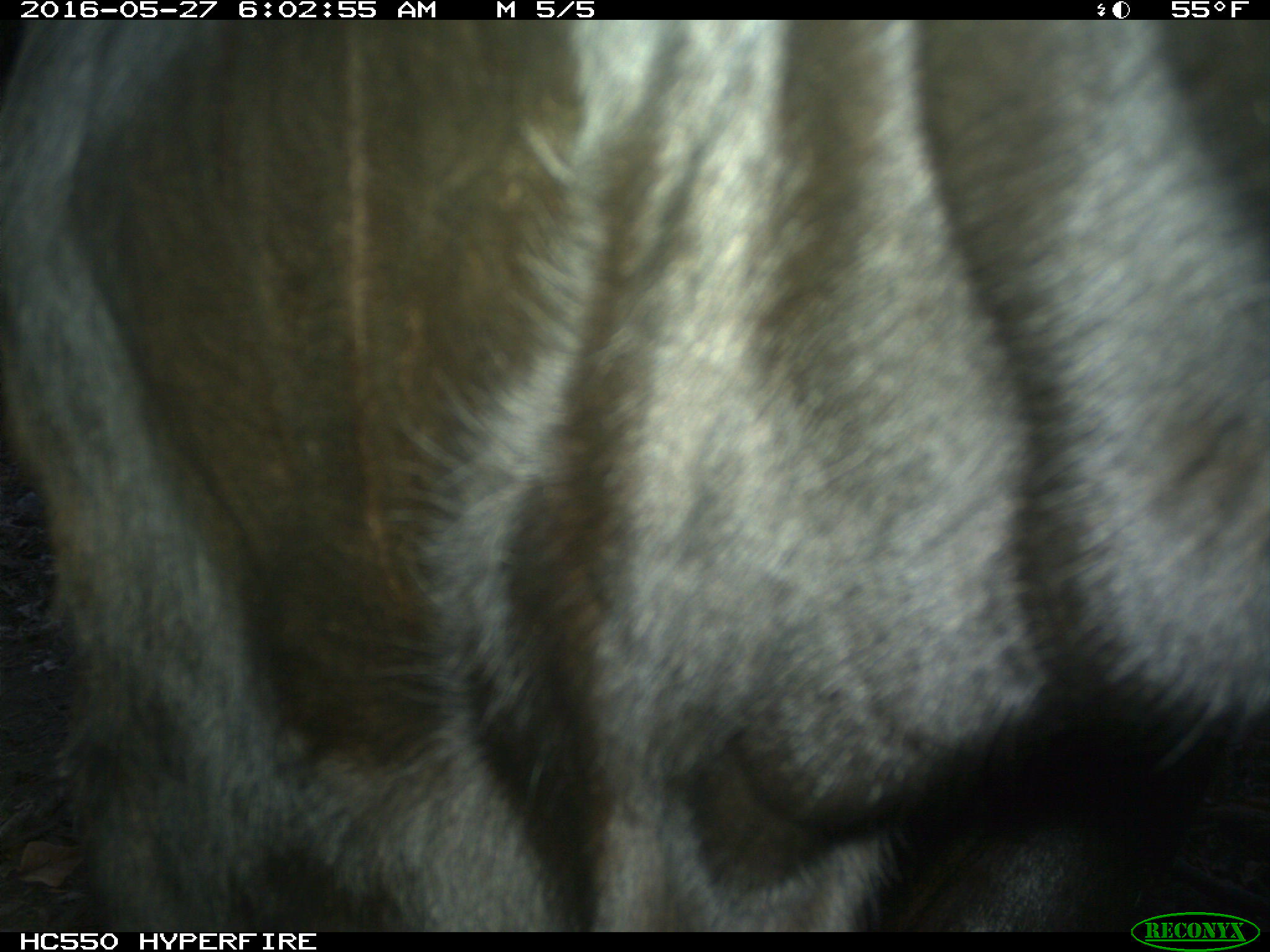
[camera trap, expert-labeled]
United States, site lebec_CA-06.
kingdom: Animalia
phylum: Chordata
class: Mammalia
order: Artiodactyla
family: Bovidae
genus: Bos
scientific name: Bos taurus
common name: domestic cow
Bos taurus (domestic cow).